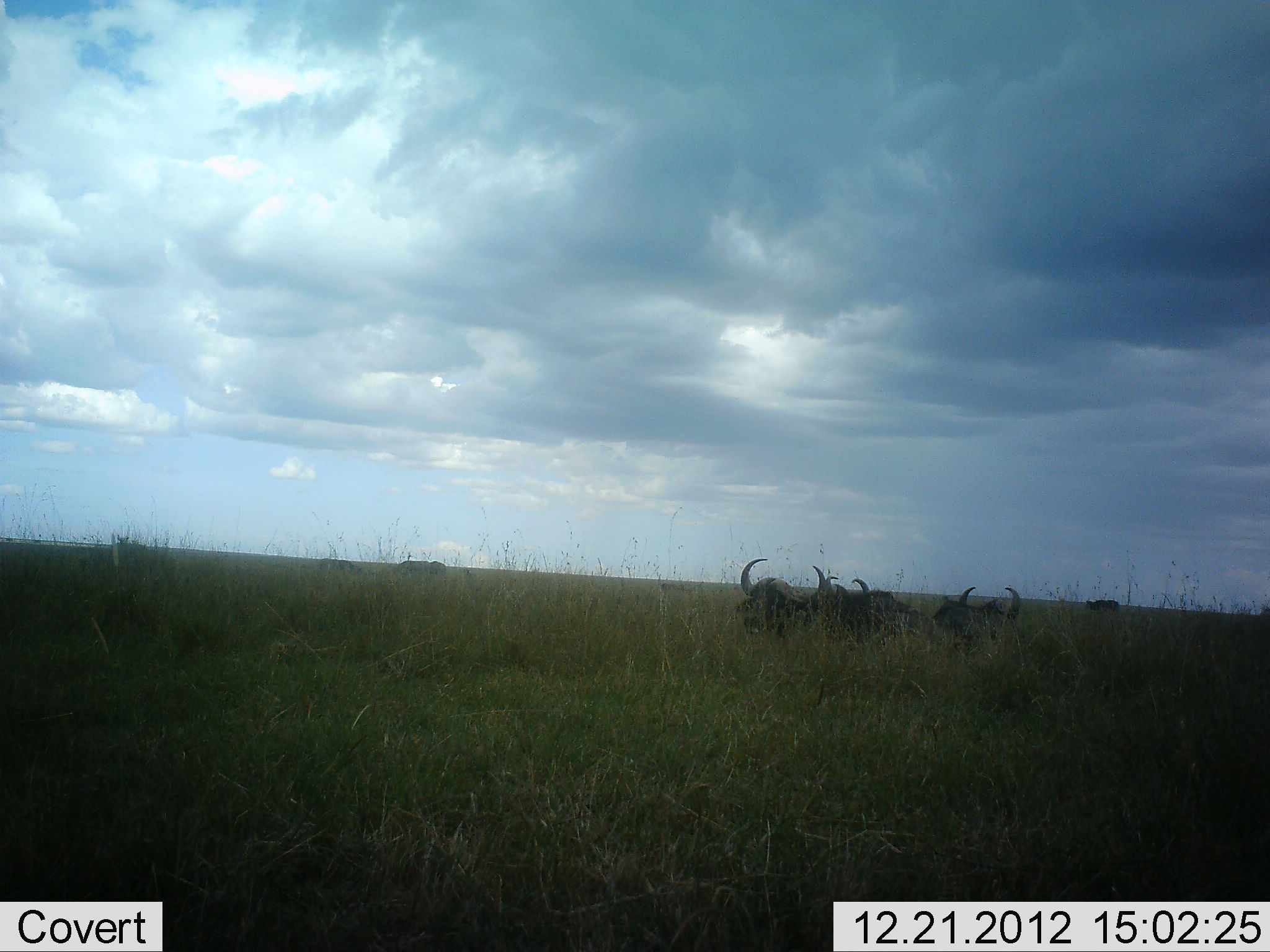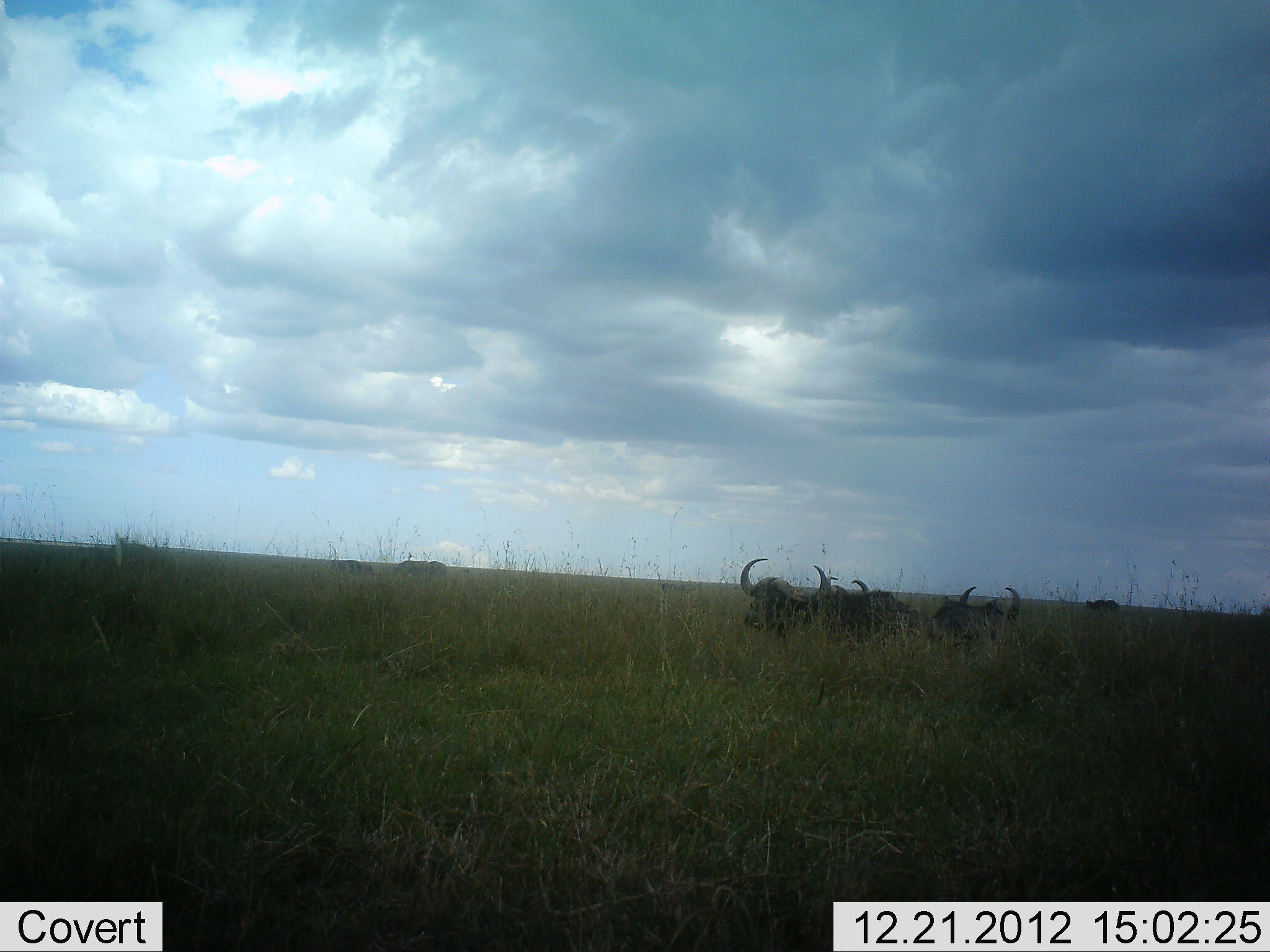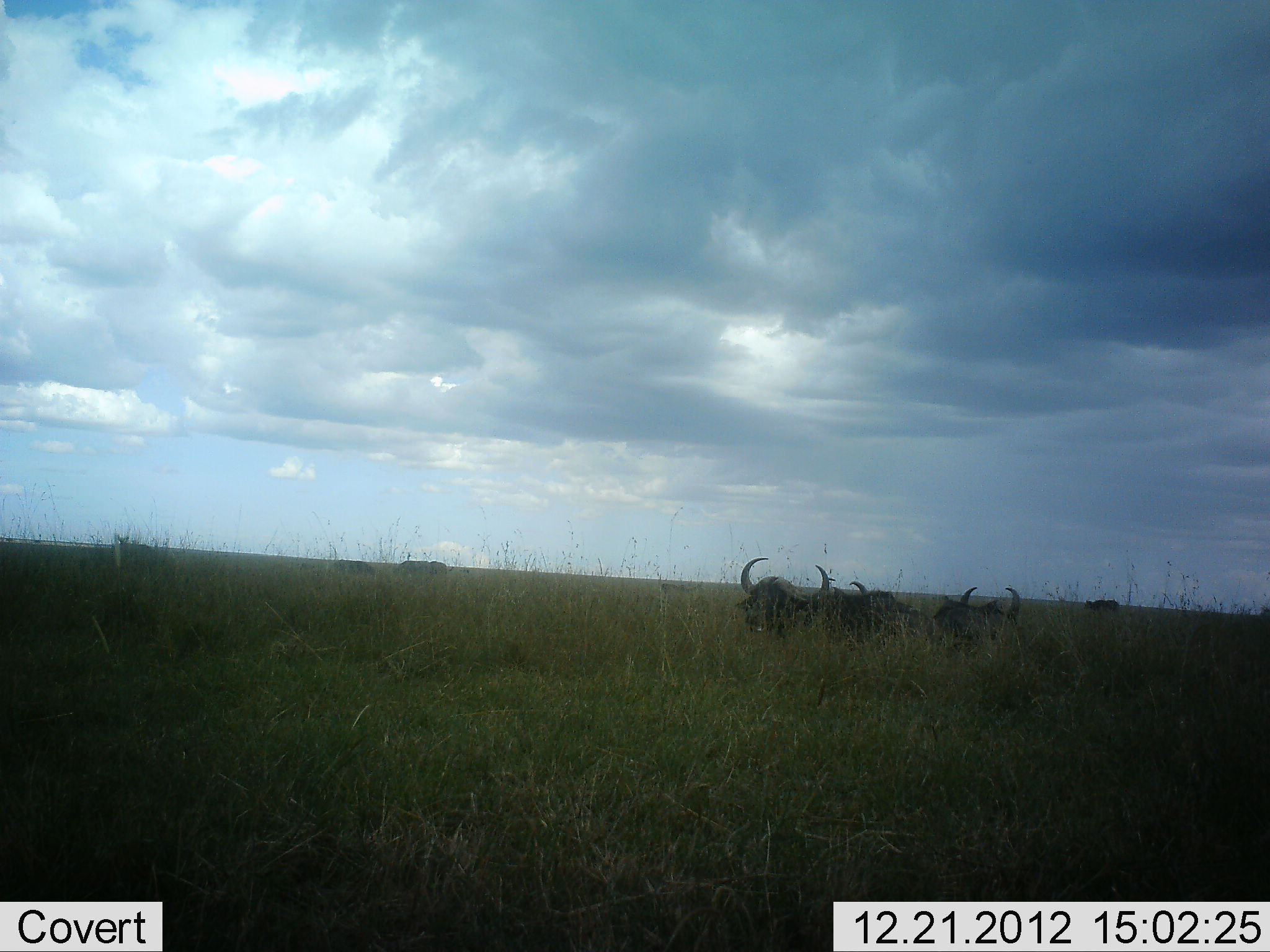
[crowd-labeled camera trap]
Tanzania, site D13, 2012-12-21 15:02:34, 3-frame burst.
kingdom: Animalia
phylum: Chordata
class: Mammalia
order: Artiodactyla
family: Bovidae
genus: Syncerus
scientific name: Syncerus caffer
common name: cape buffalo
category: buffalo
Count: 4.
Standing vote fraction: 36%.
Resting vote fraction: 68%.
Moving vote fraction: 14%.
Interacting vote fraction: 4%.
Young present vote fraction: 4%.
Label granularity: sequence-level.